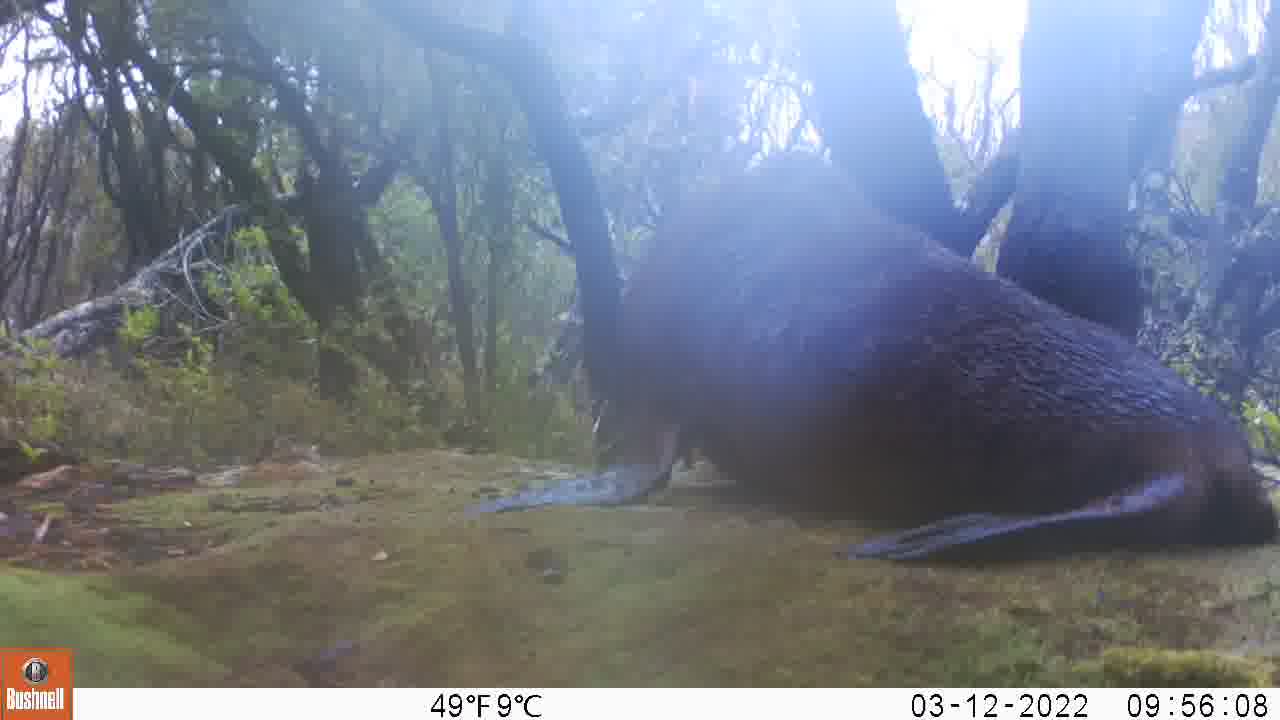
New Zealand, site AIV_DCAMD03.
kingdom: Animalia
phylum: Chordata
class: Mammalia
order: Carnivora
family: Otariidae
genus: Phocarctos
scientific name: Phocarctos hookeri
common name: new zealand sea lion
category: sealion